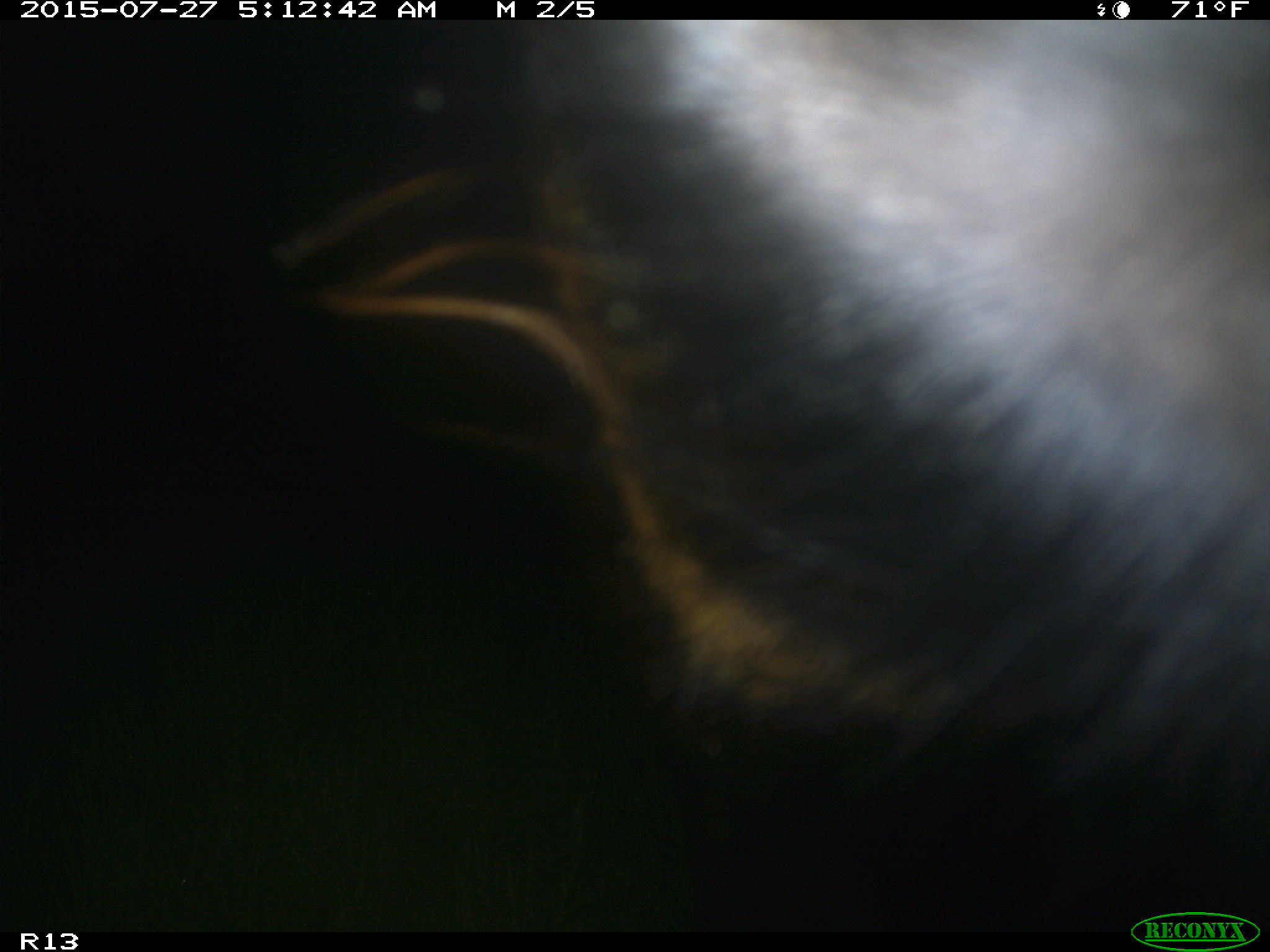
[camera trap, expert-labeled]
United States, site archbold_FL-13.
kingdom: Animalia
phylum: Chordata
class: Mammalia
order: Artiodactyla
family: Bovidae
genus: Bos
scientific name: Bos taurus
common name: domestic cow